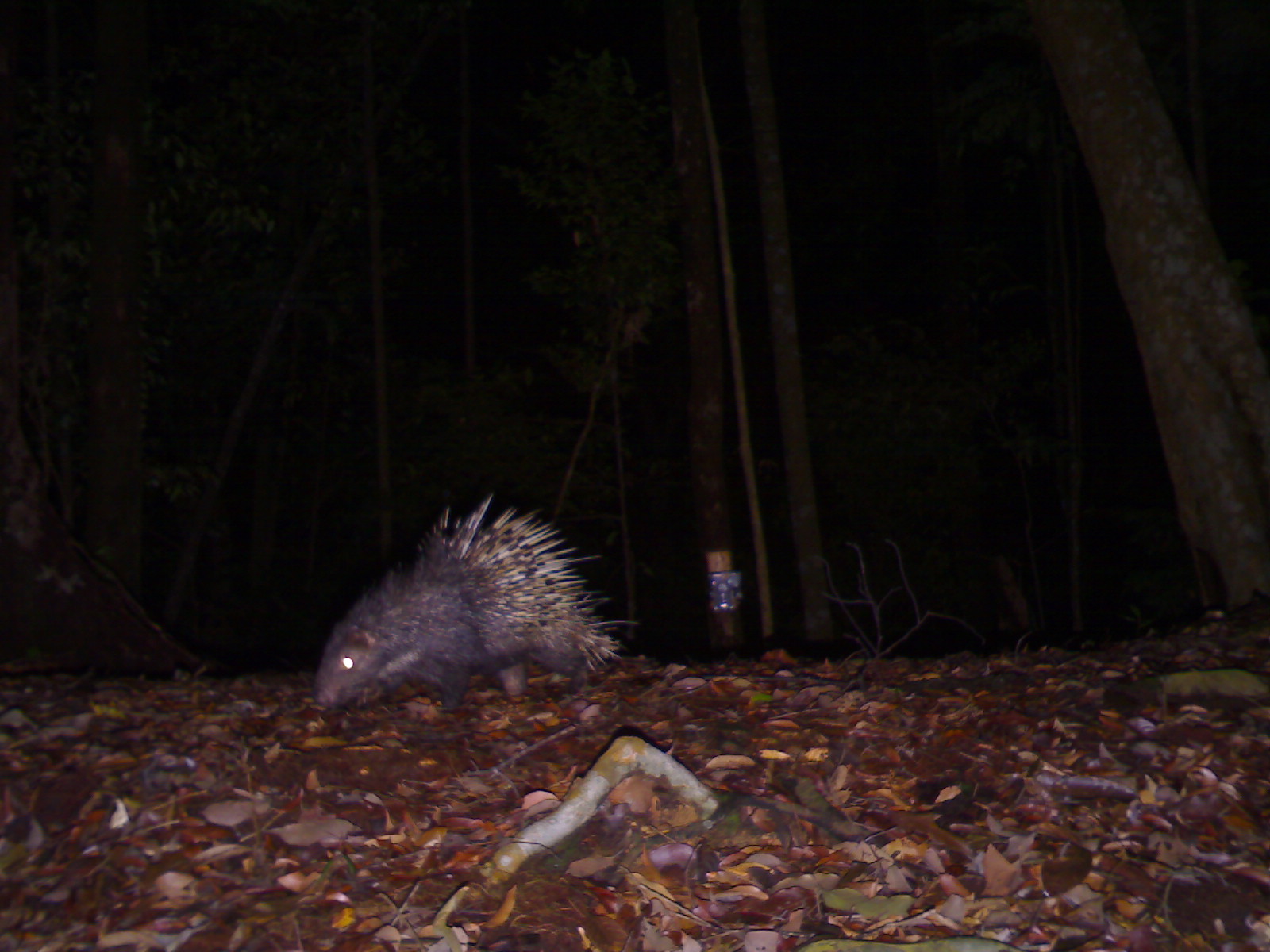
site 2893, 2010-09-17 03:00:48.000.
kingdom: Animalia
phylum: Chordata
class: Mammalia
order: Rodentia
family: Hystricidae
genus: Hystrix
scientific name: Hystrix brachyura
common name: east asian porcupine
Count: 1.